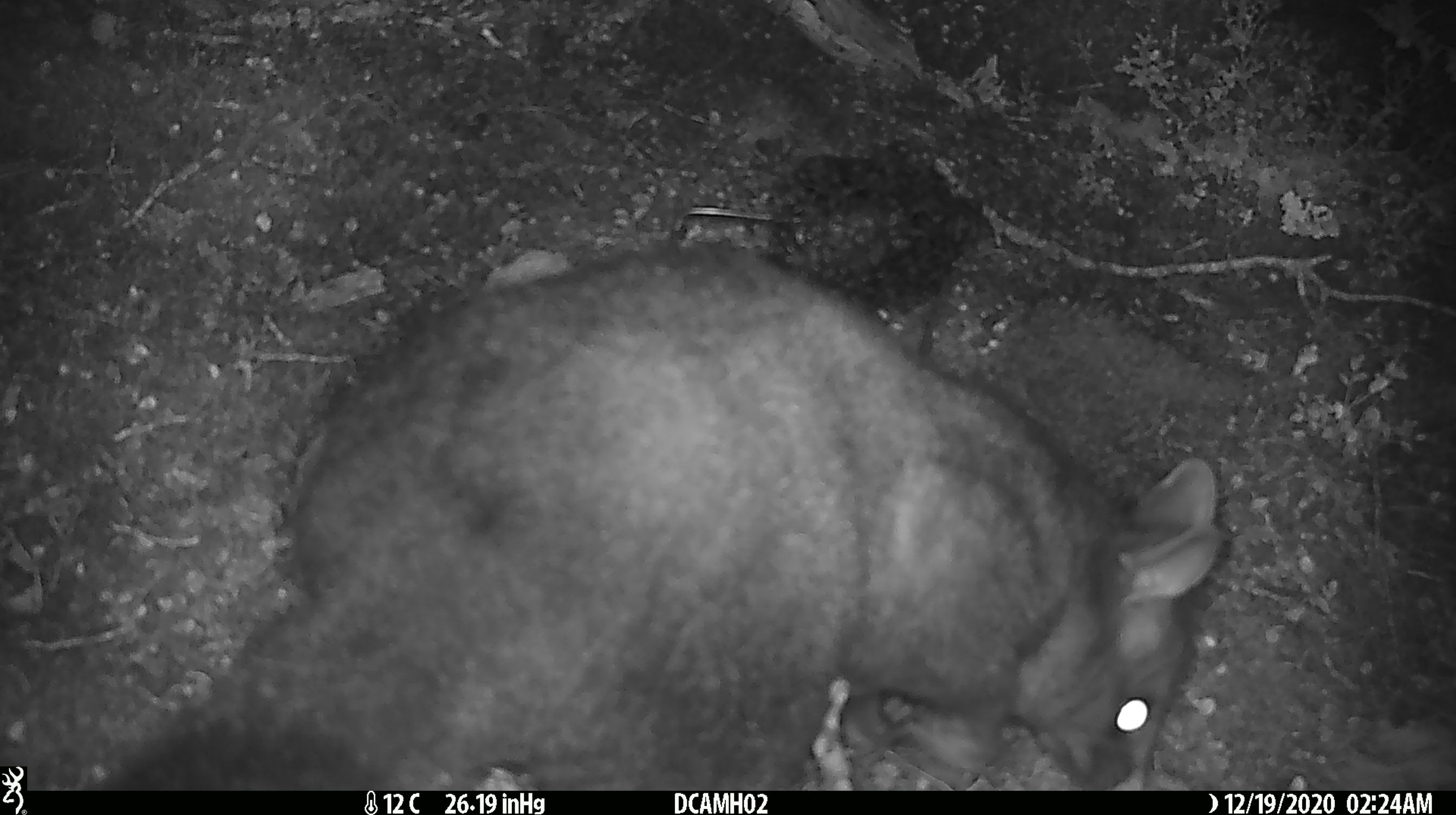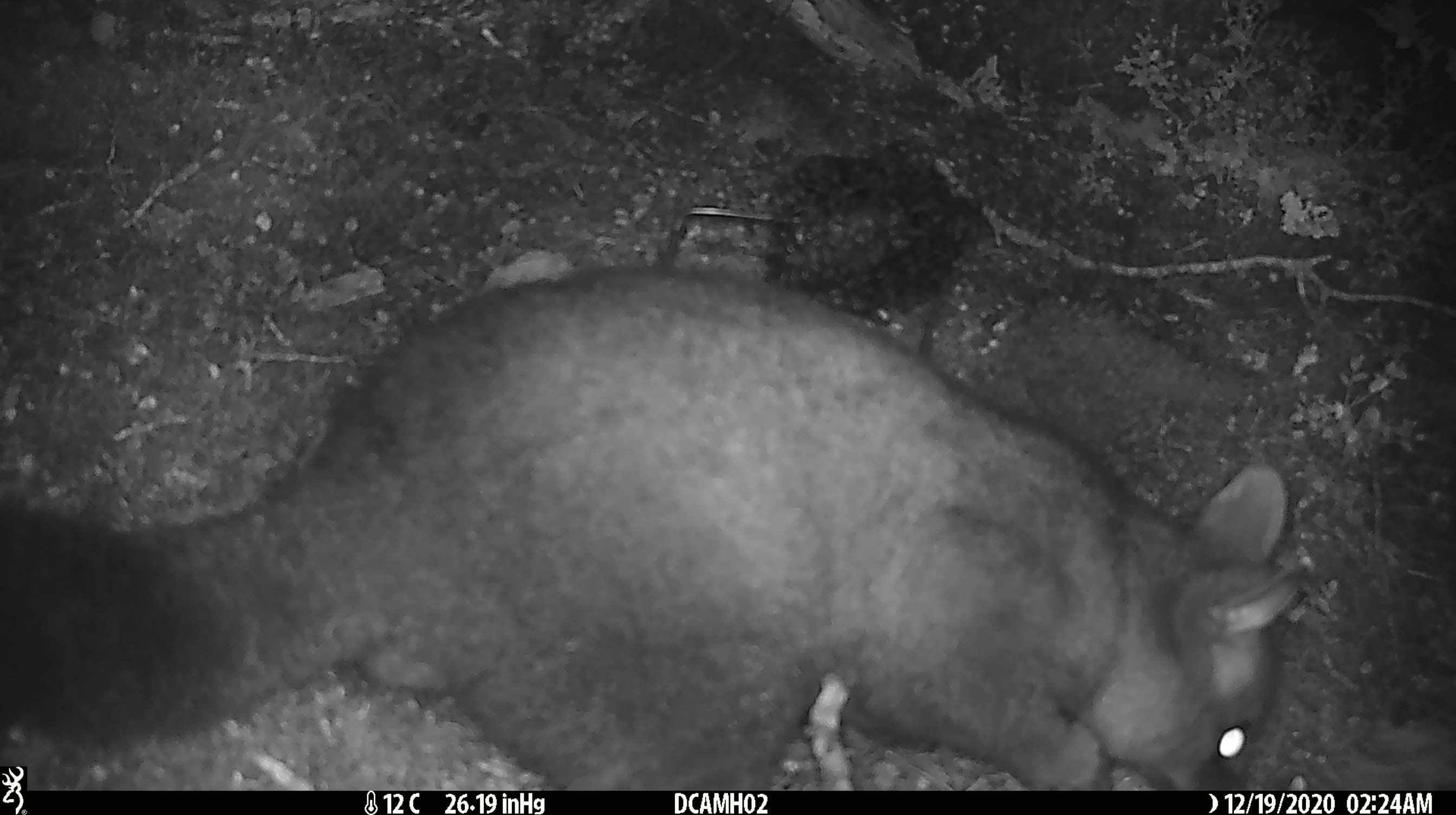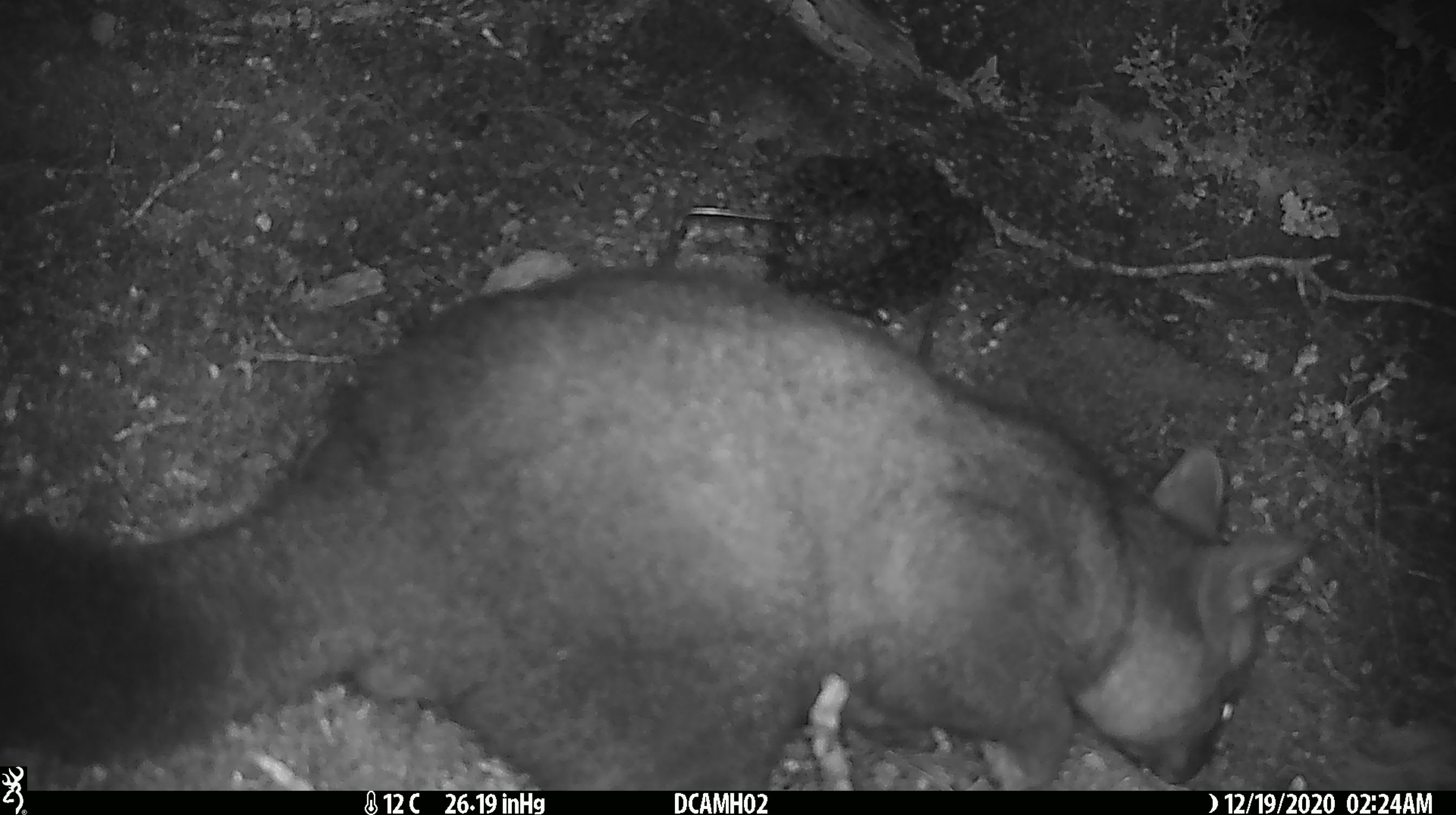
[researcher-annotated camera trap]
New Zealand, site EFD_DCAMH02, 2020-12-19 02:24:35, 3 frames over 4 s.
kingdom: Animalia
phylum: Chordata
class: Mammalia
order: Diprotodontia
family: Phalangeridae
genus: Trichosurus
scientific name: Trichosurus vulpecula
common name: common brushtail possum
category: possum